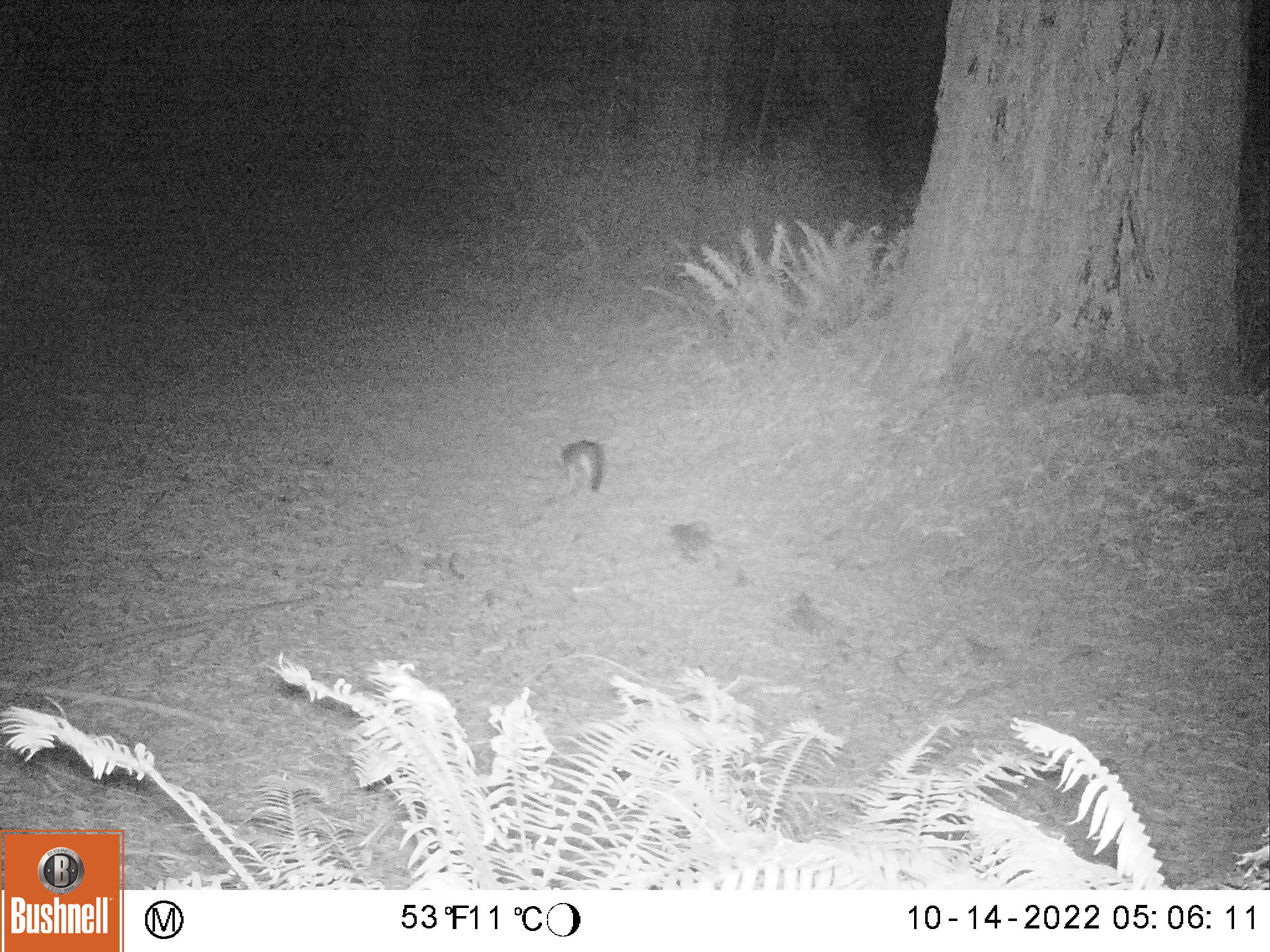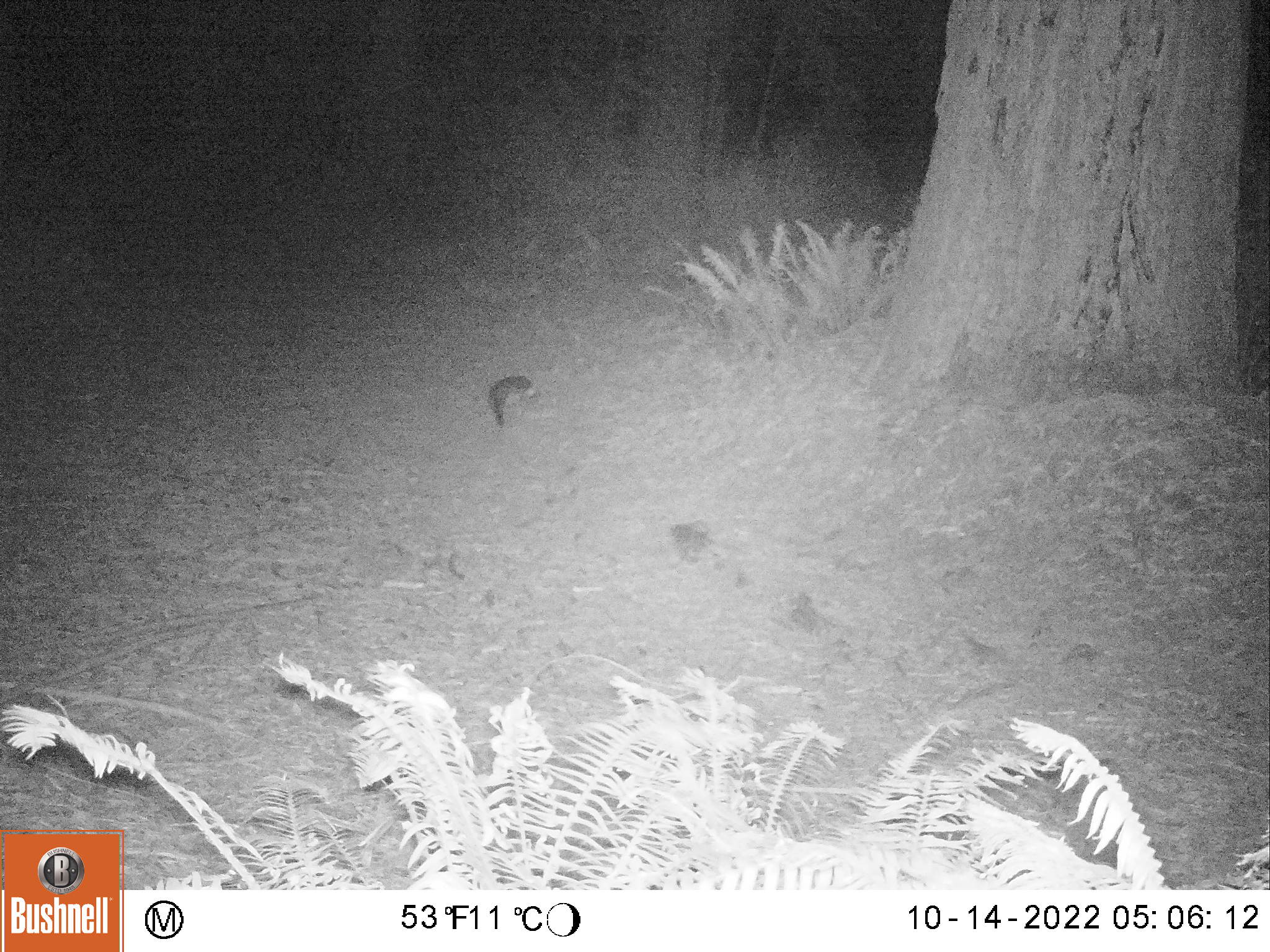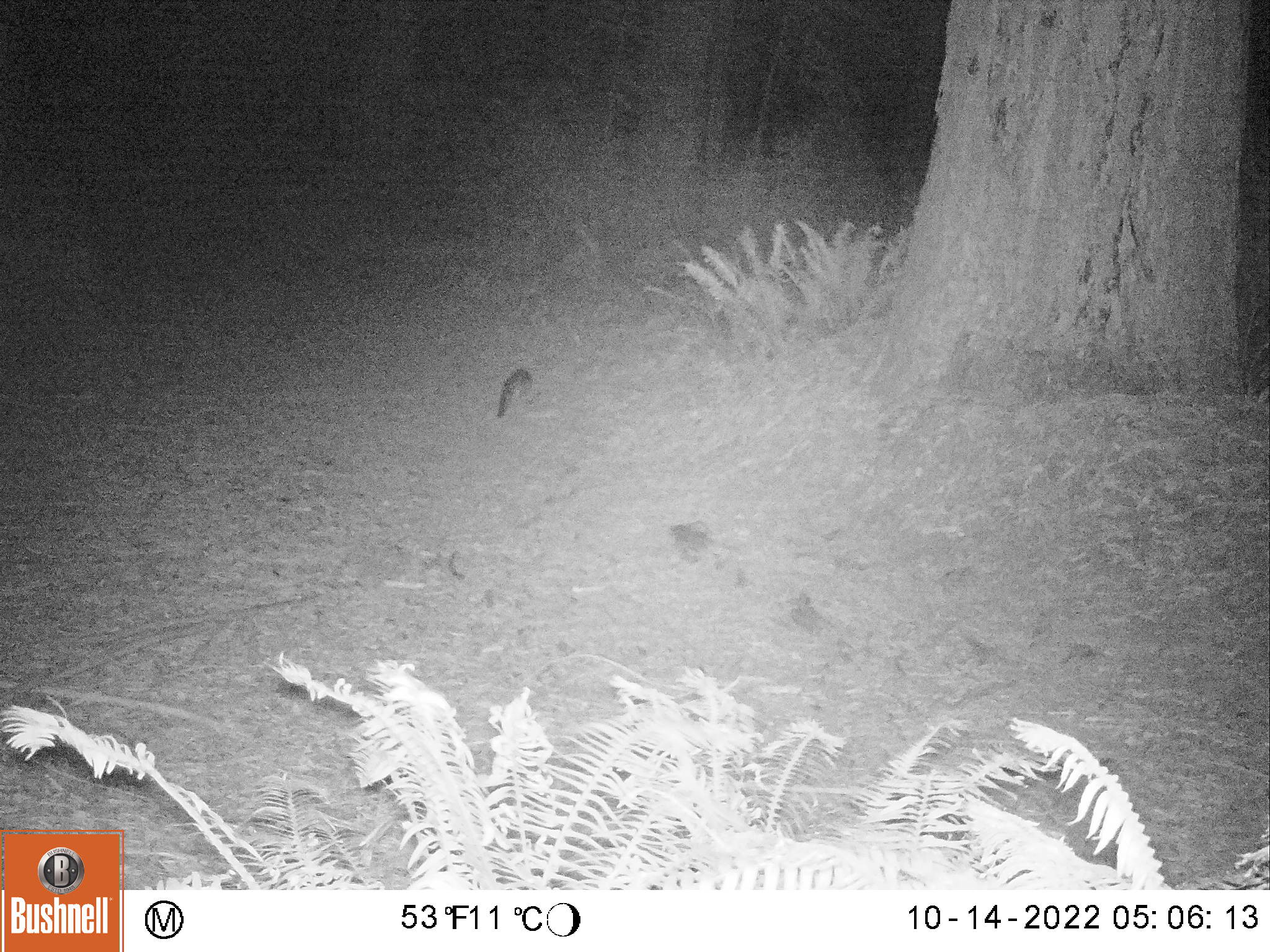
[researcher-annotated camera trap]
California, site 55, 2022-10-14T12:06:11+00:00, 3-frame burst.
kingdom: Animalia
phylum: Chordata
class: Mammalia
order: Carnivora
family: Canidae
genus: Urocyon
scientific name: Urocyon cinereoargenteus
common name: gray fox